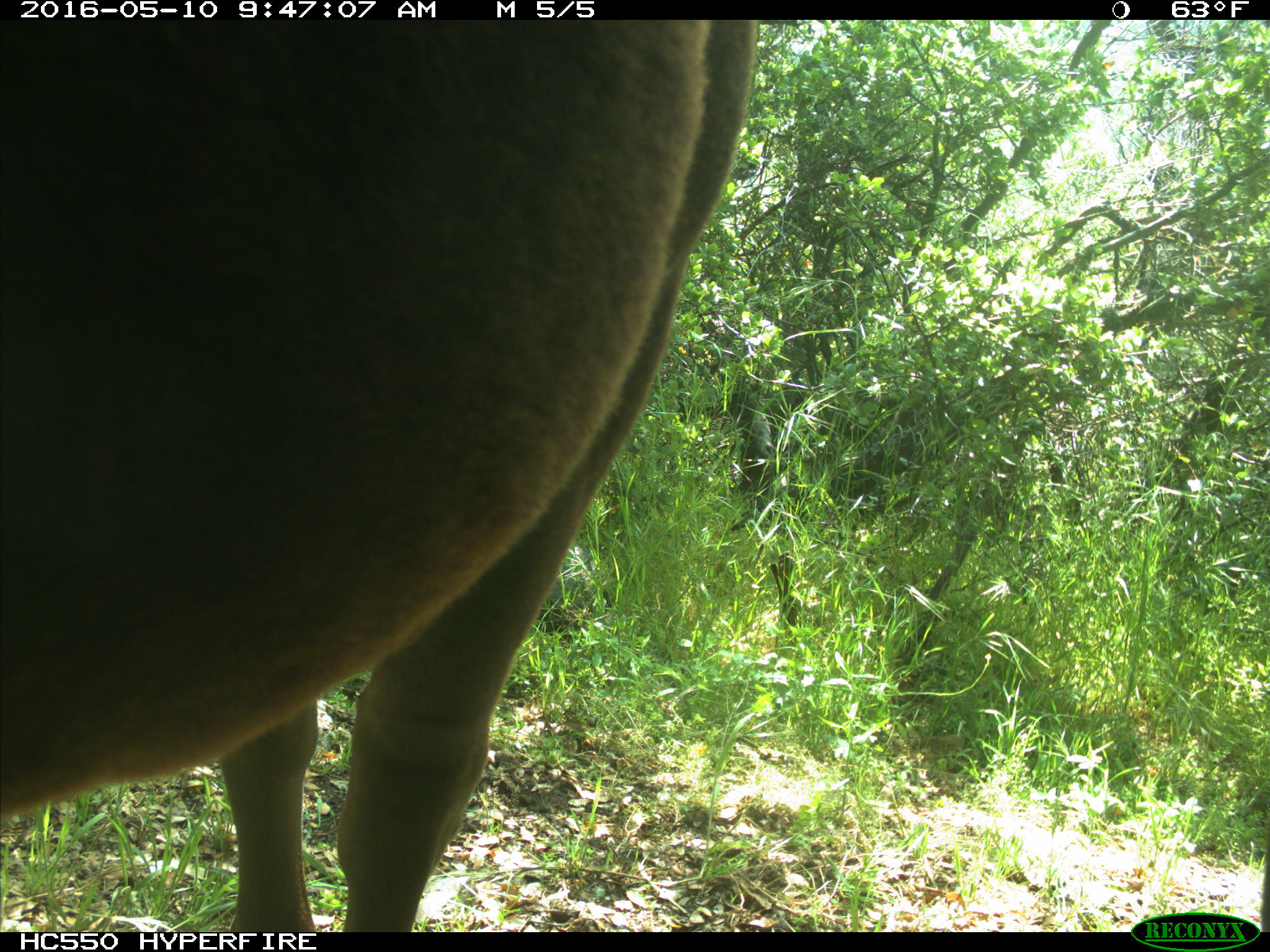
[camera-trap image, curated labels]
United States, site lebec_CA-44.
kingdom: Animalia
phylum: Chordata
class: Mammalia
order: Artiodactyla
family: Bovidae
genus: Bos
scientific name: Bos taurus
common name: domestic cow